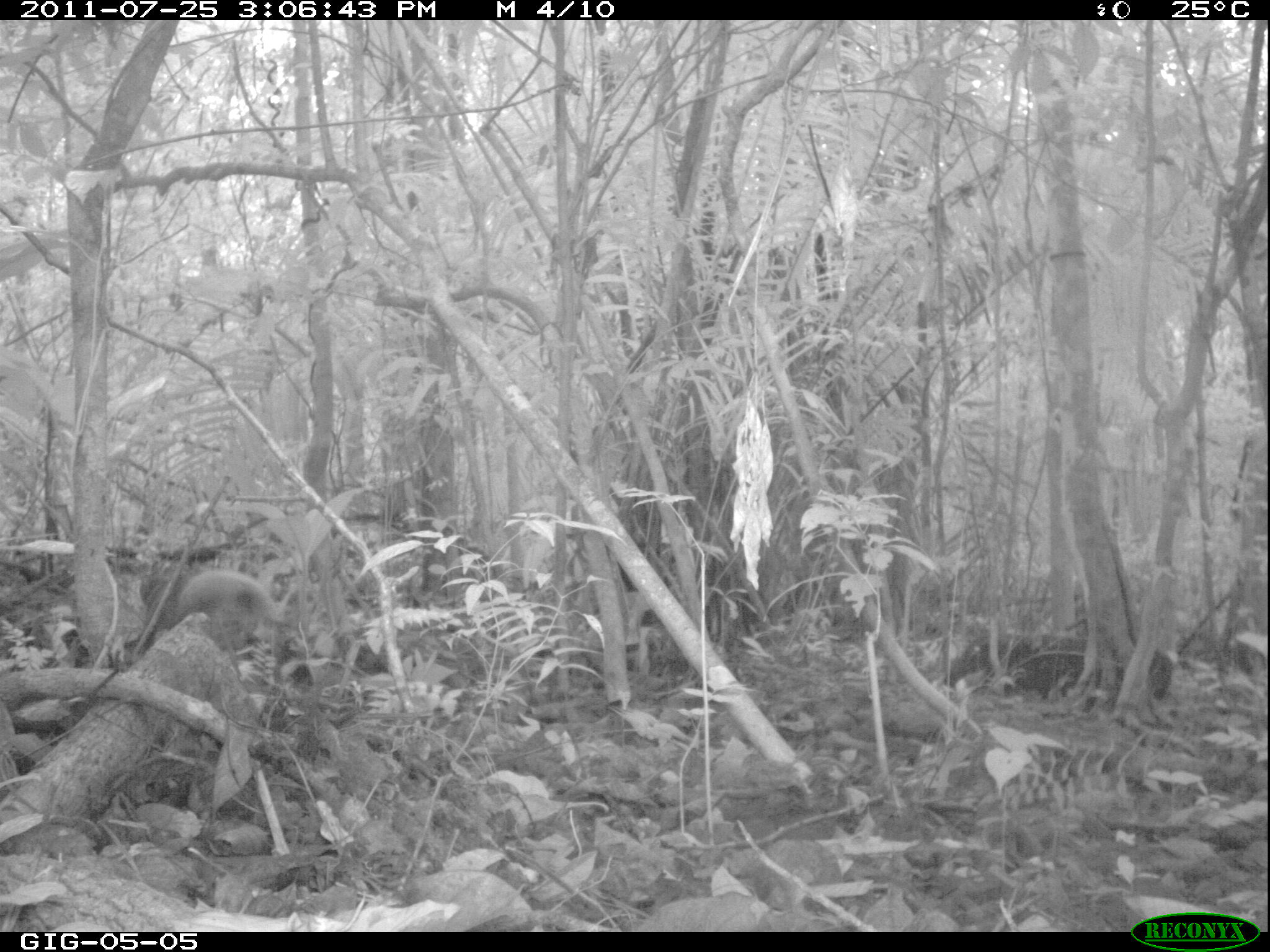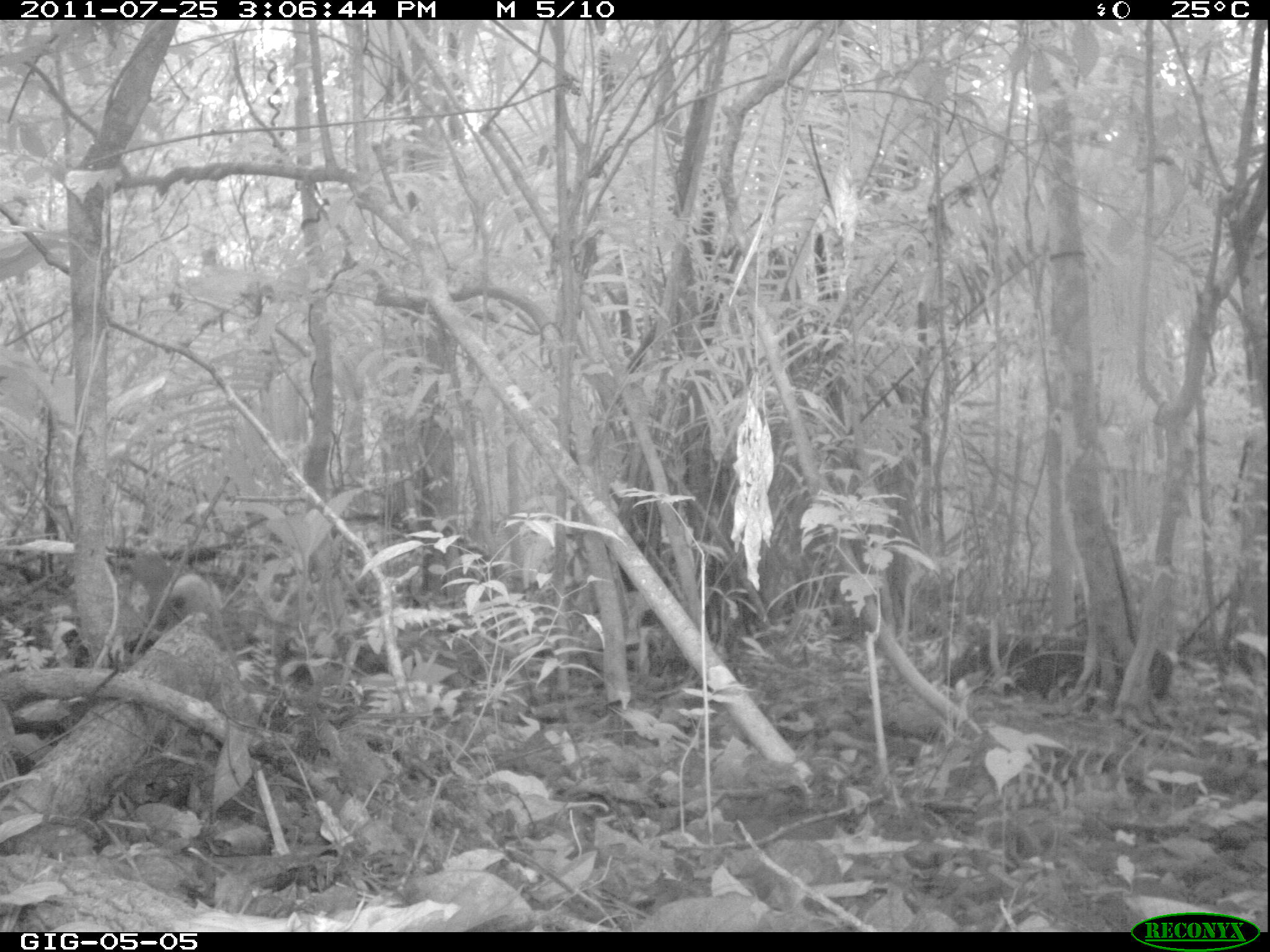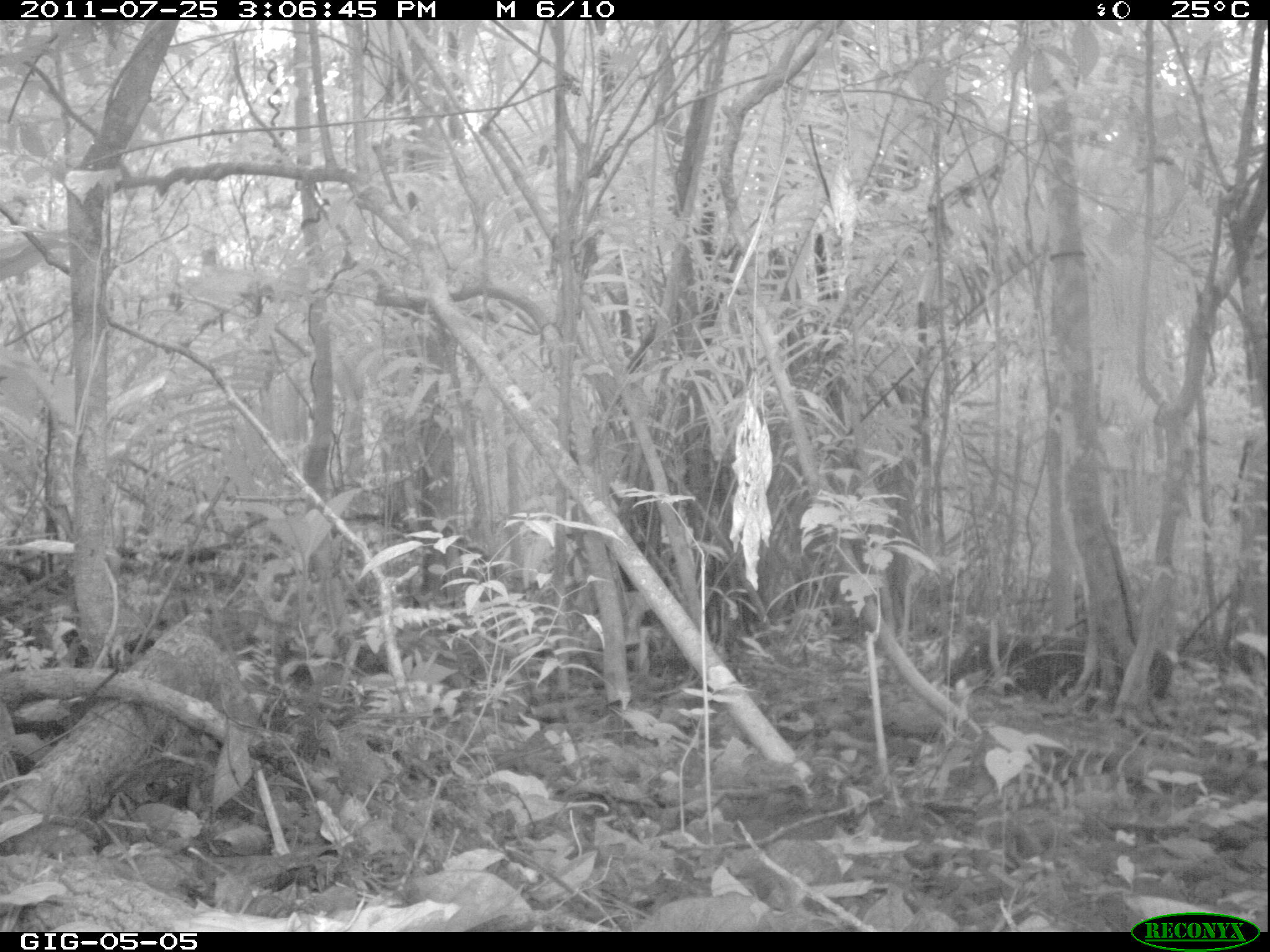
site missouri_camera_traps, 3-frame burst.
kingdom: Animalia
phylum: Chordata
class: Mammalia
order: Rodentia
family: Sciuridae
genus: Tamiasciurus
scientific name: Tamiasciurus hudsonicus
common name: red squirrel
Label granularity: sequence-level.